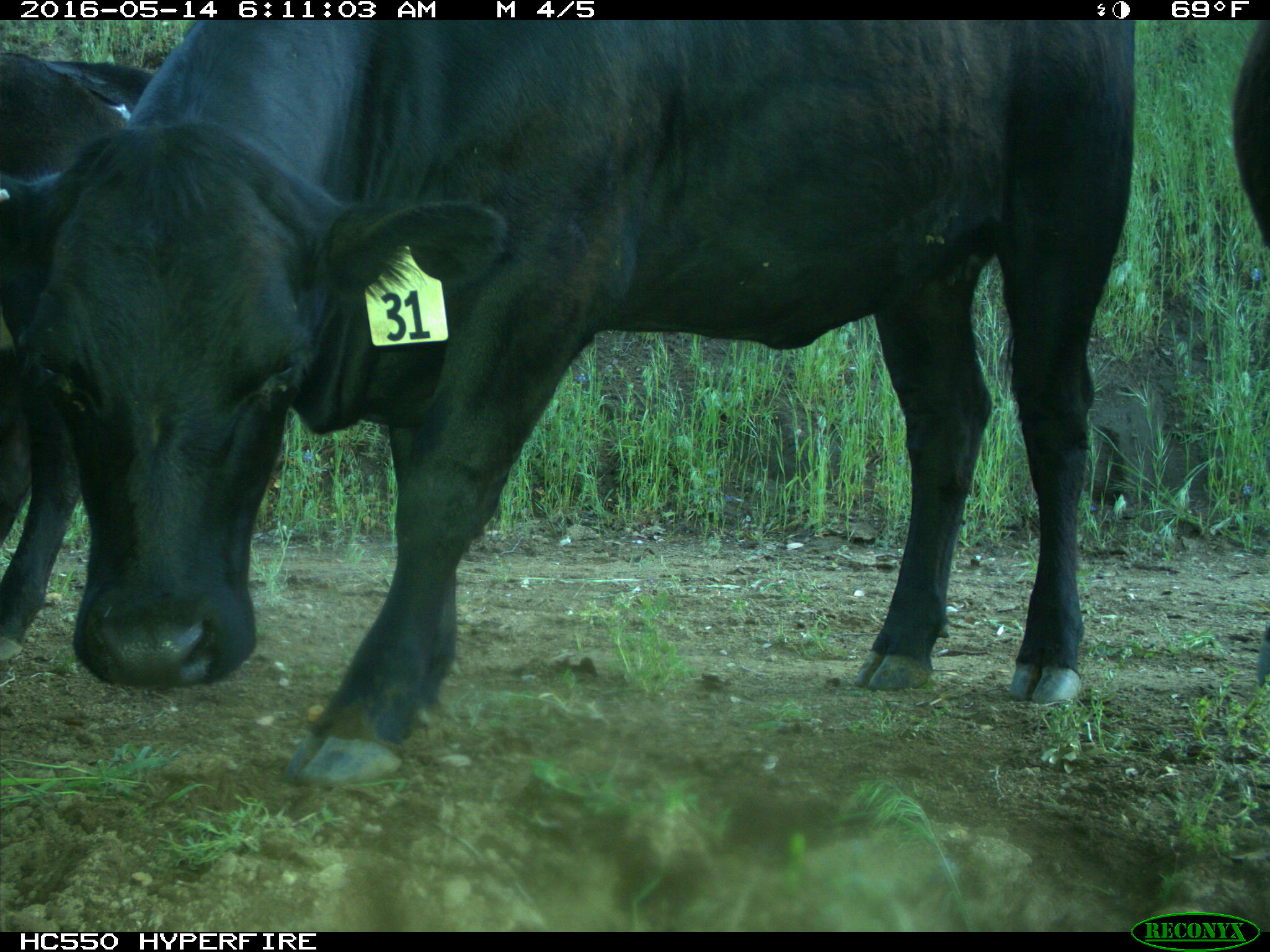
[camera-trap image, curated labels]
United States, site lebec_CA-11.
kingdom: Animalia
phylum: Chordata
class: Mammalia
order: Artiodactyla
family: Bovidae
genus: Bos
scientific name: Bos taurus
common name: domestic cow